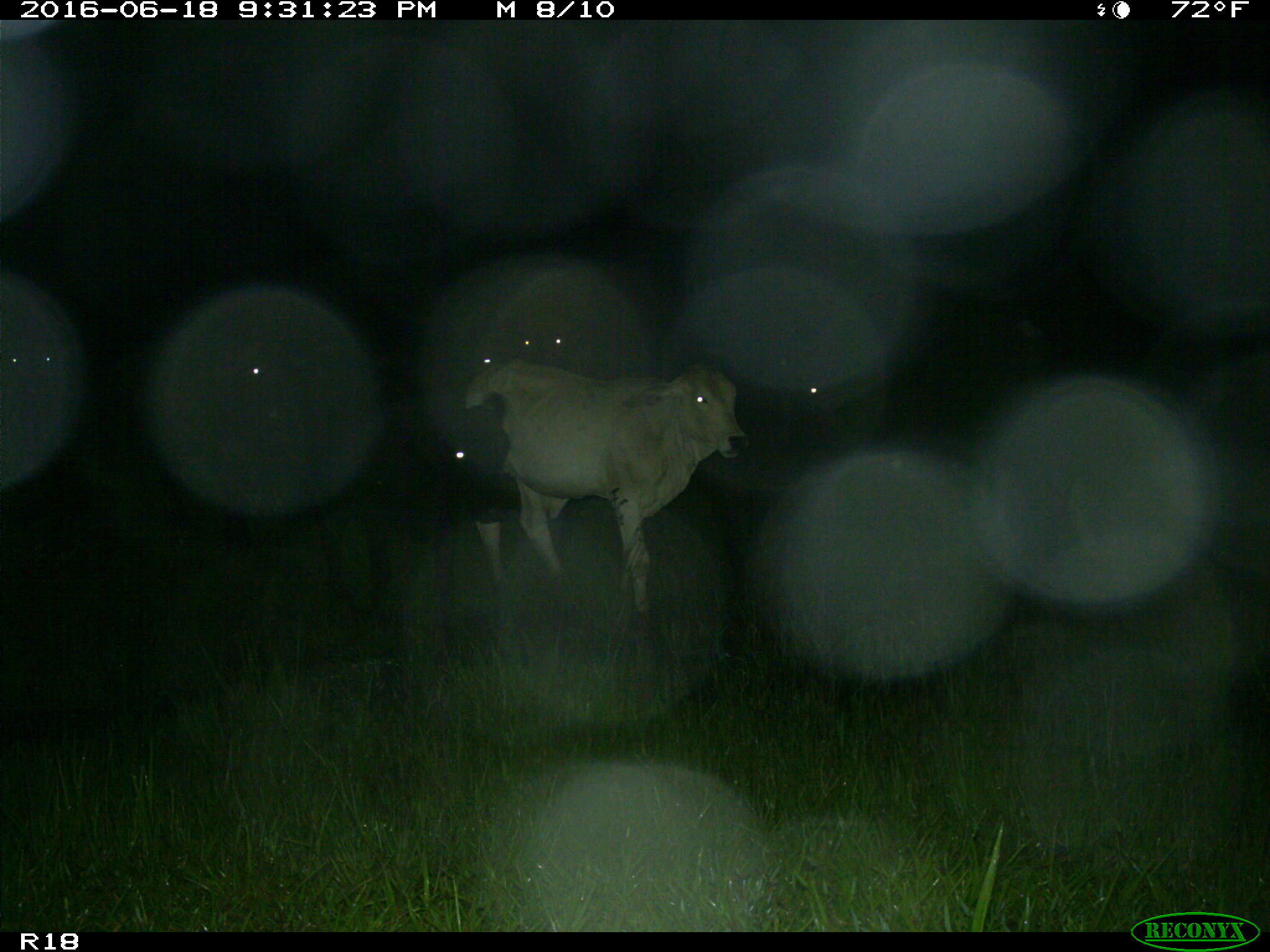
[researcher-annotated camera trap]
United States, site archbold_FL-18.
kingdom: Animalia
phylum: Chordata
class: Mammalia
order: Artiodactyla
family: Bovidae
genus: Bos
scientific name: Bos taurus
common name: domestic cow